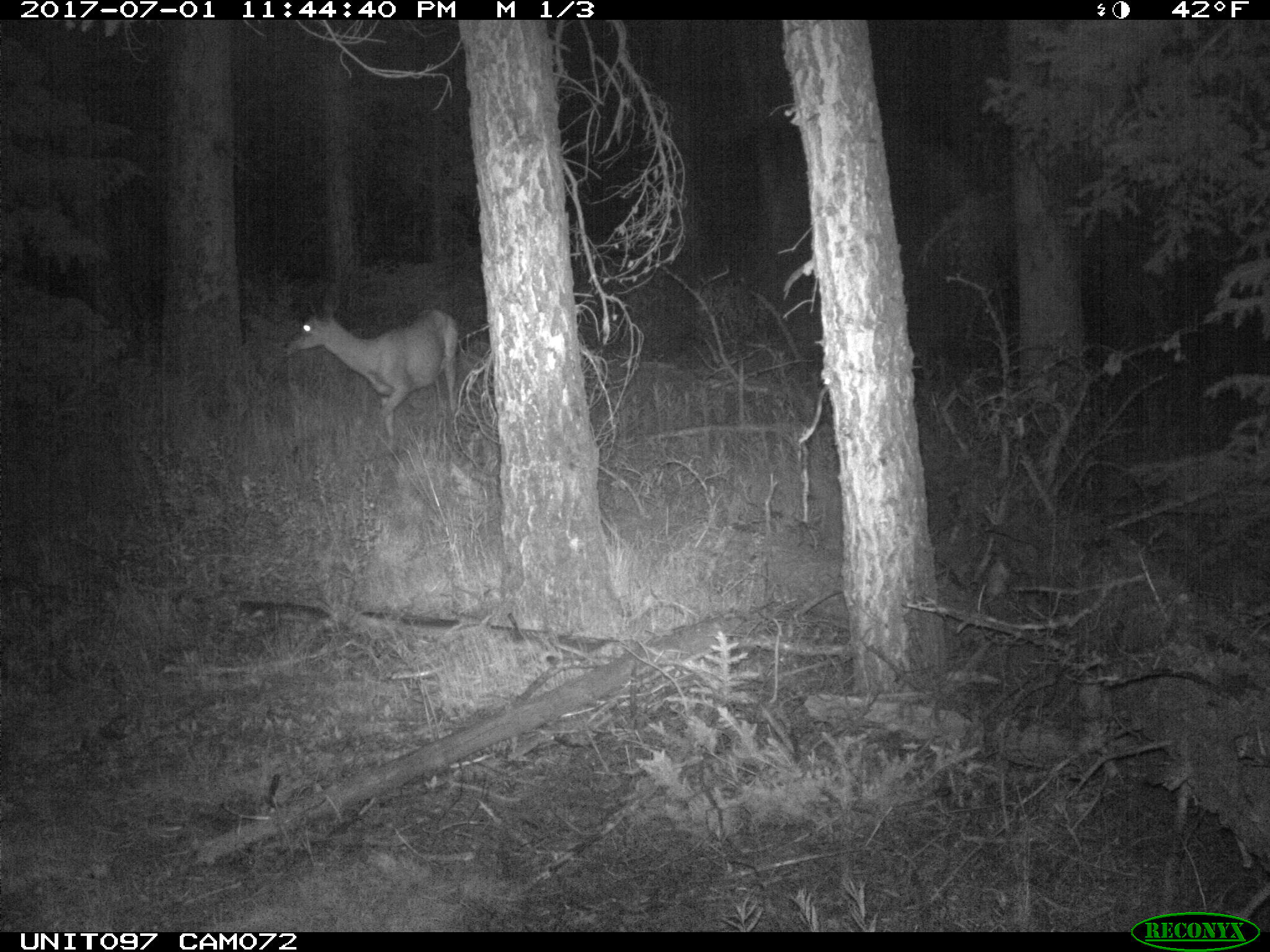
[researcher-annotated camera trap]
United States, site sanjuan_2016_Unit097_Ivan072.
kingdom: Animalia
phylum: Chordata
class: Mammalia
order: Artiodactyla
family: Cervidae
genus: Odocoileus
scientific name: Odocoileus hemionus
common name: mule deer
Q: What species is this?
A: Odocoileus hemionus (mule deer).